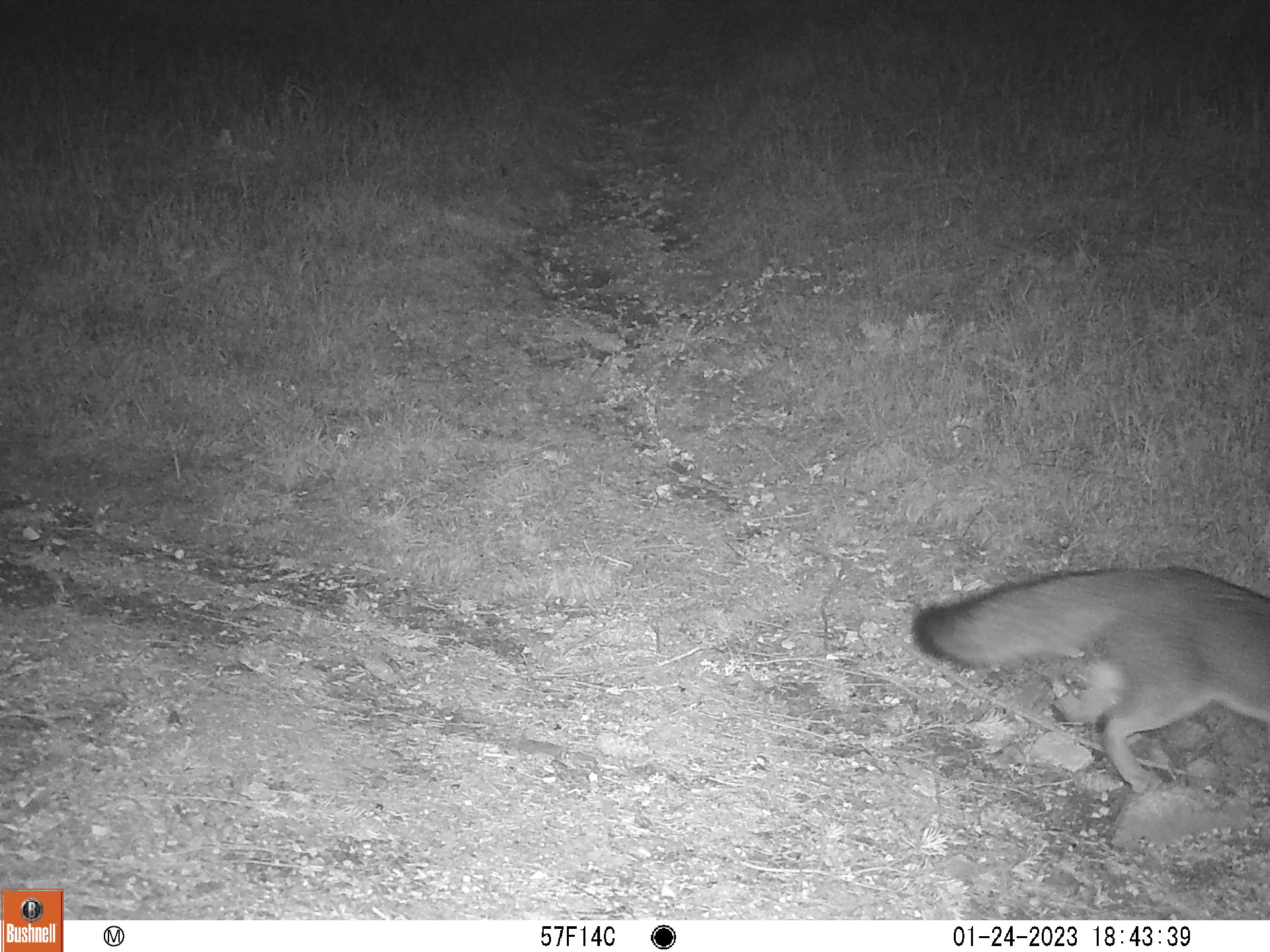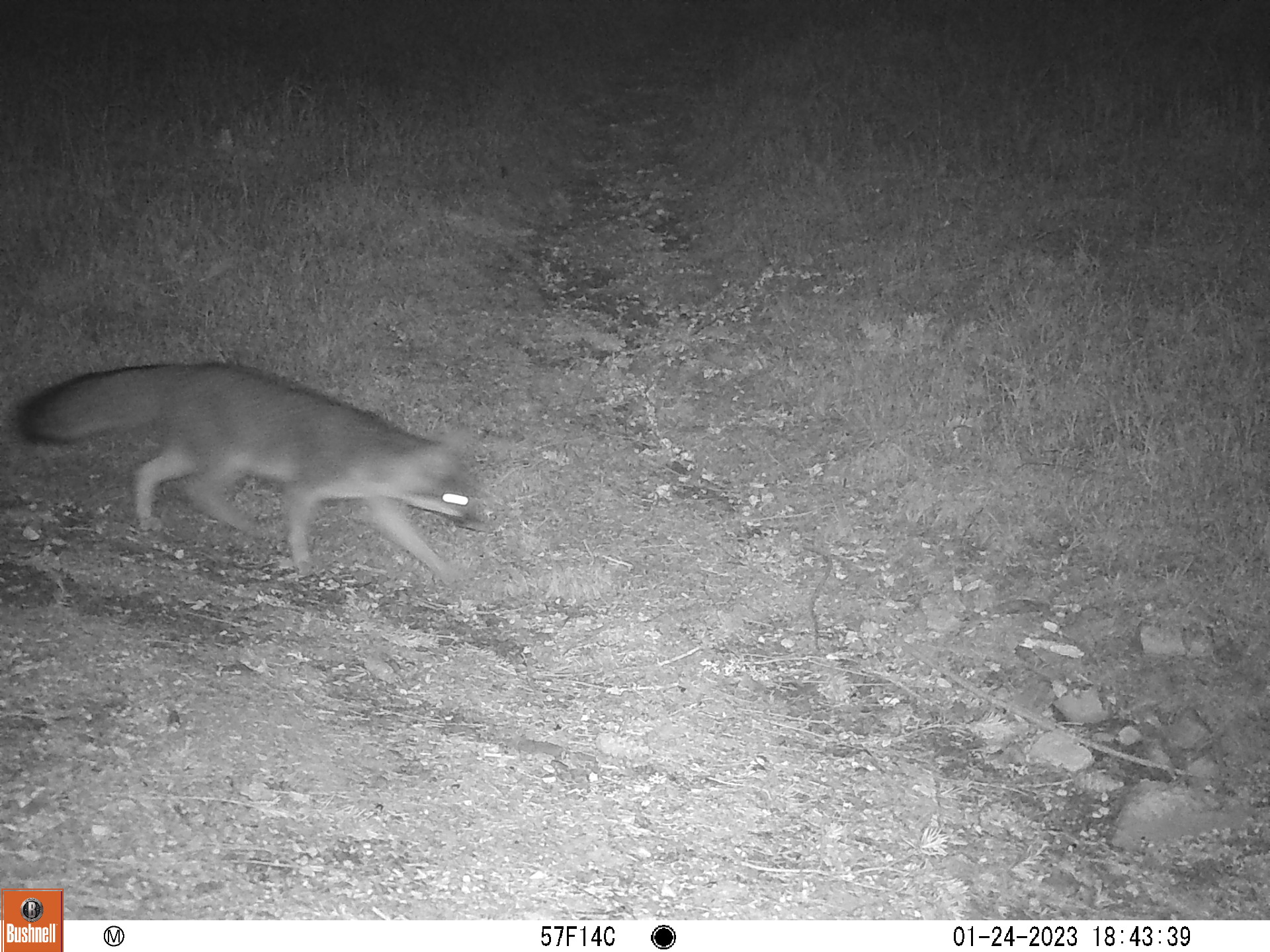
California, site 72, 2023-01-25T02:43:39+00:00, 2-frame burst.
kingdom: Animalia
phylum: Chordata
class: Mammalia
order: Carnivora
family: Canidae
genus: Urocyon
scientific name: Urocyon cinereoargenteus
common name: gray fox